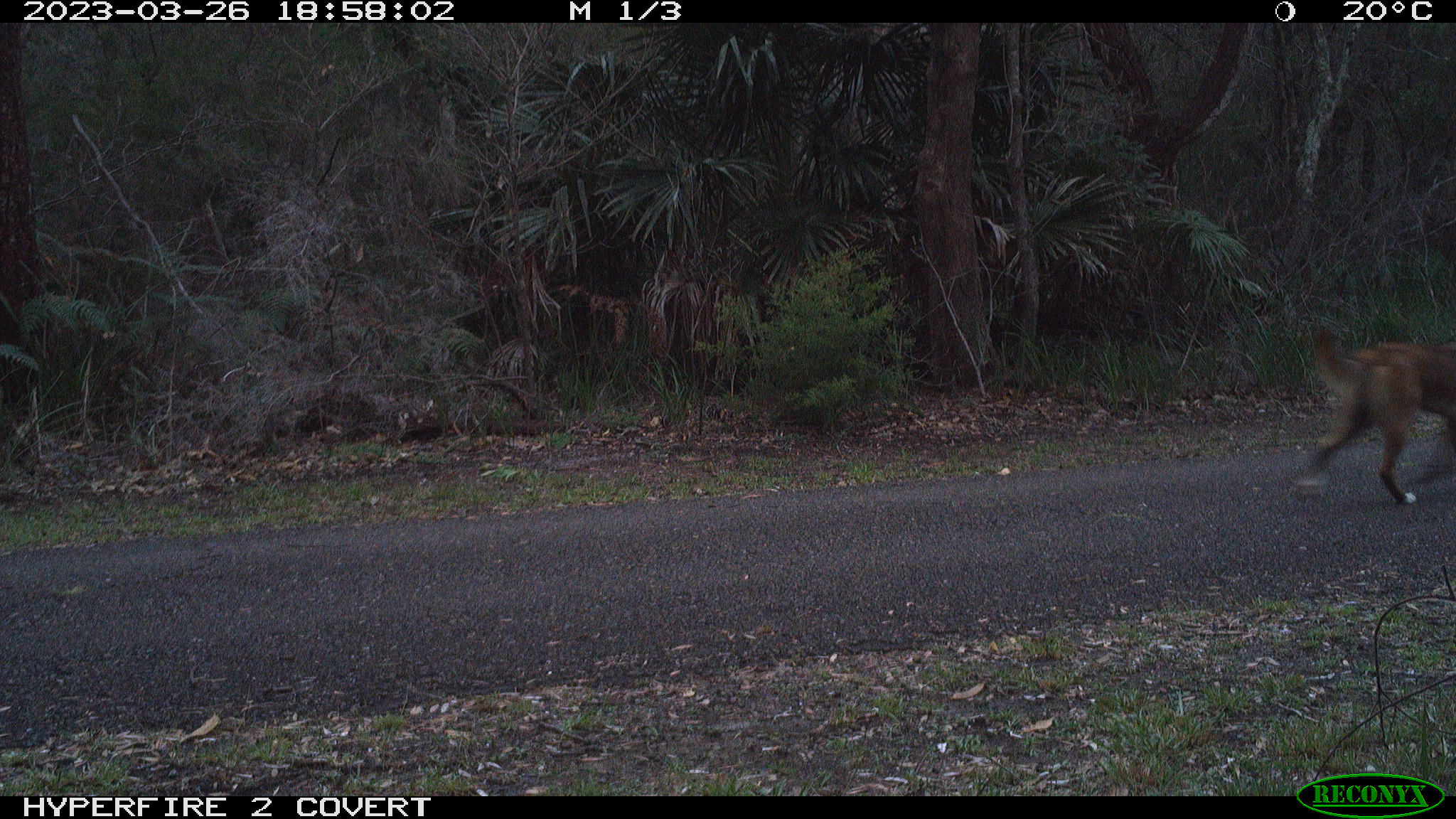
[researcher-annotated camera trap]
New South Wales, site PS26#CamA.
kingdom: Animalia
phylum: Chordata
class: Mammalia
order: Carnivora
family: Canidae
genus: Canis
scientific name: Canis familiaris dingo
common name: dingo